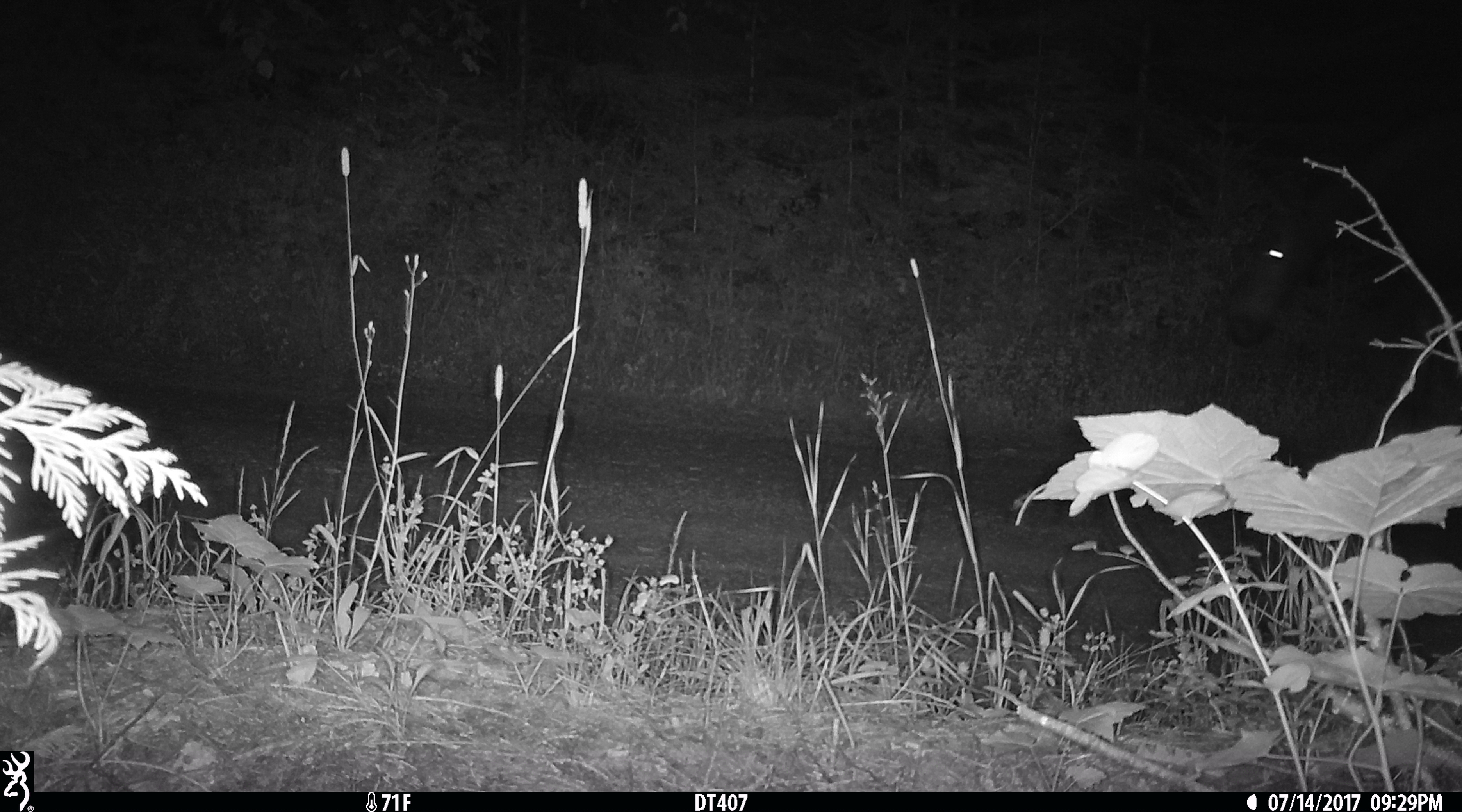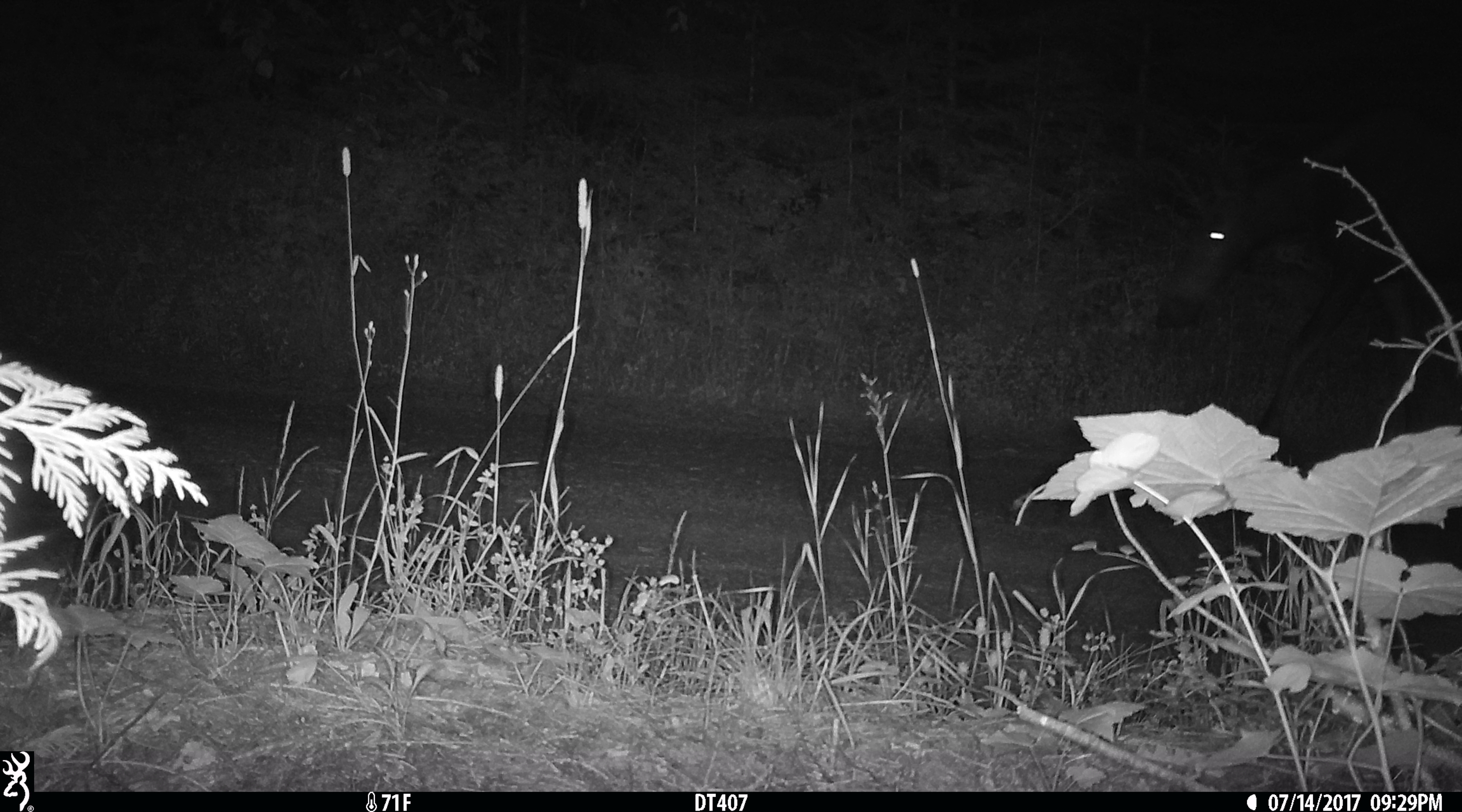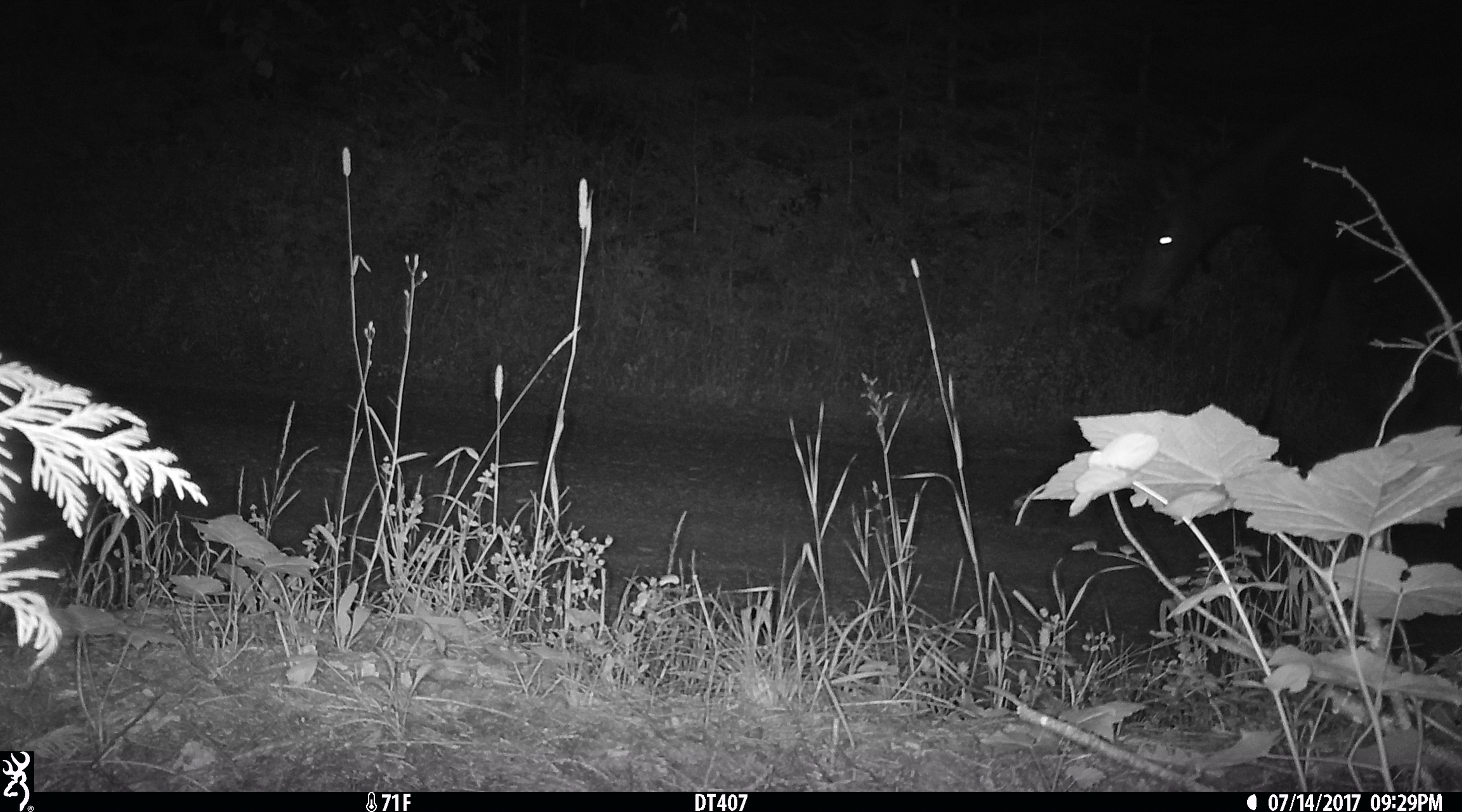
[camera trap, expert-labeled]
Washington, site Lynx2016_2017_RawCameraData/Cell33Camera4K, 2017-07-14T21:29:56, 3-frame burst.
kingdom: Animalia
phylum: Chordata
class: Mammalia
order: Artiodactyla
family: Cervidae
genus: Alces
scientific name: Alces alces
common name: moose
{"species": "Alces alces (moose)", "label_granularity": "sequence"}